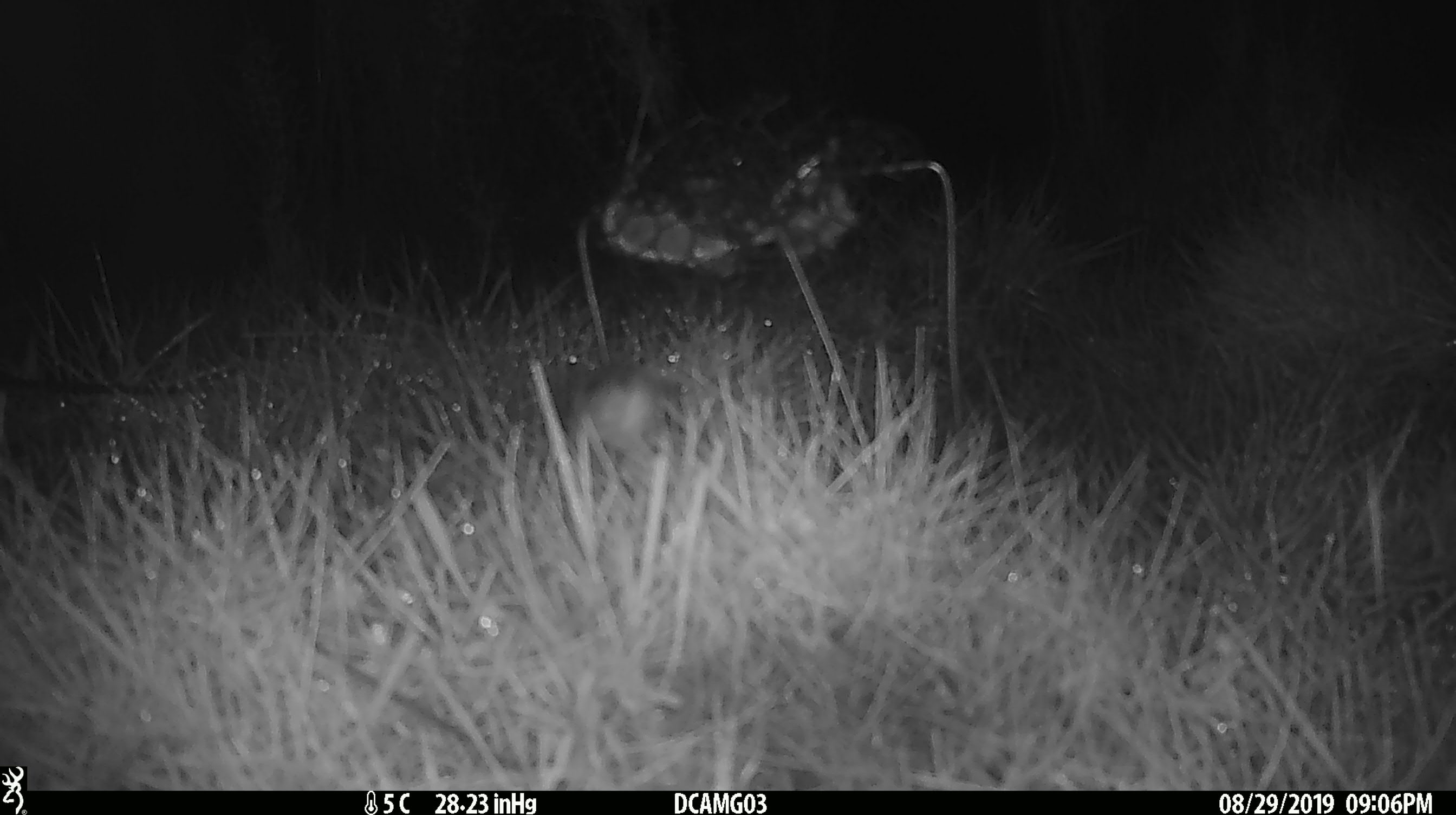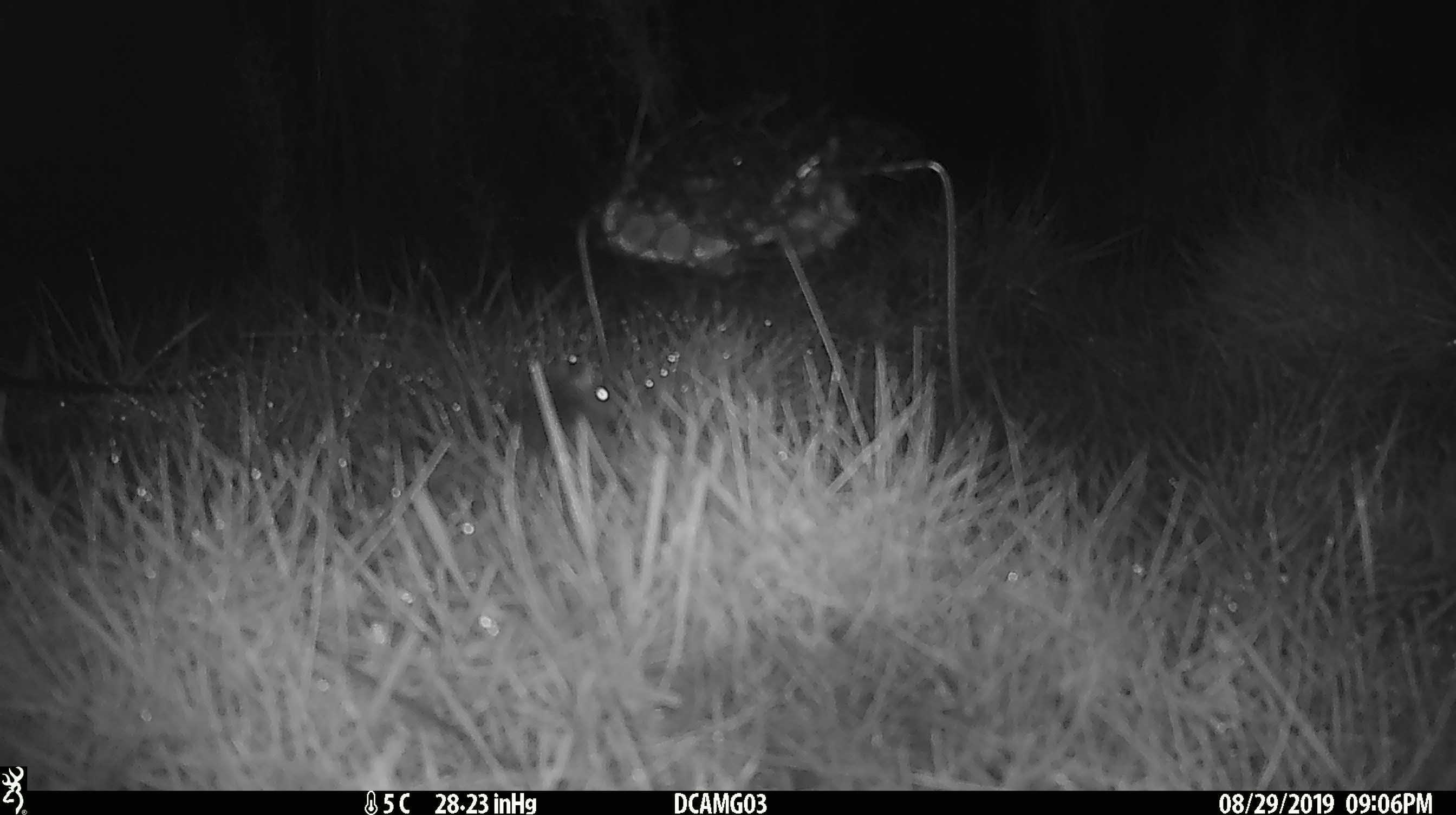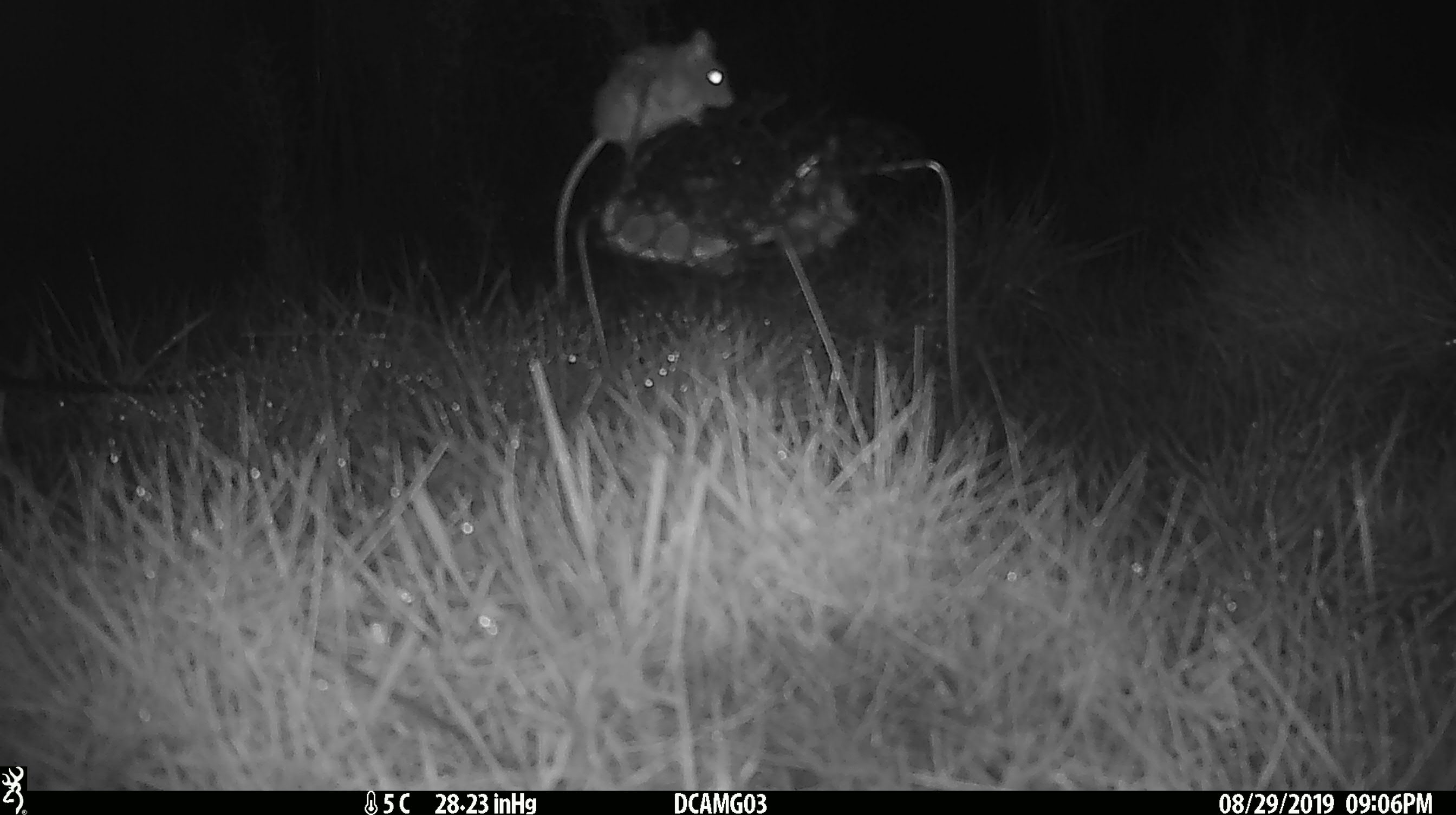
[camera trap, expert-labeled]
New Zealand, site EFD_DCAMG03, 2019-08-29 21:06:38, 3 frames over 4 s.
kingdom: Animalia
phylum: Chordata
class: Mammalia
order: Rodentia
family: Muridae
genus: Mus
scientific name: Mus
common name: mouse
Mouse (Mus).